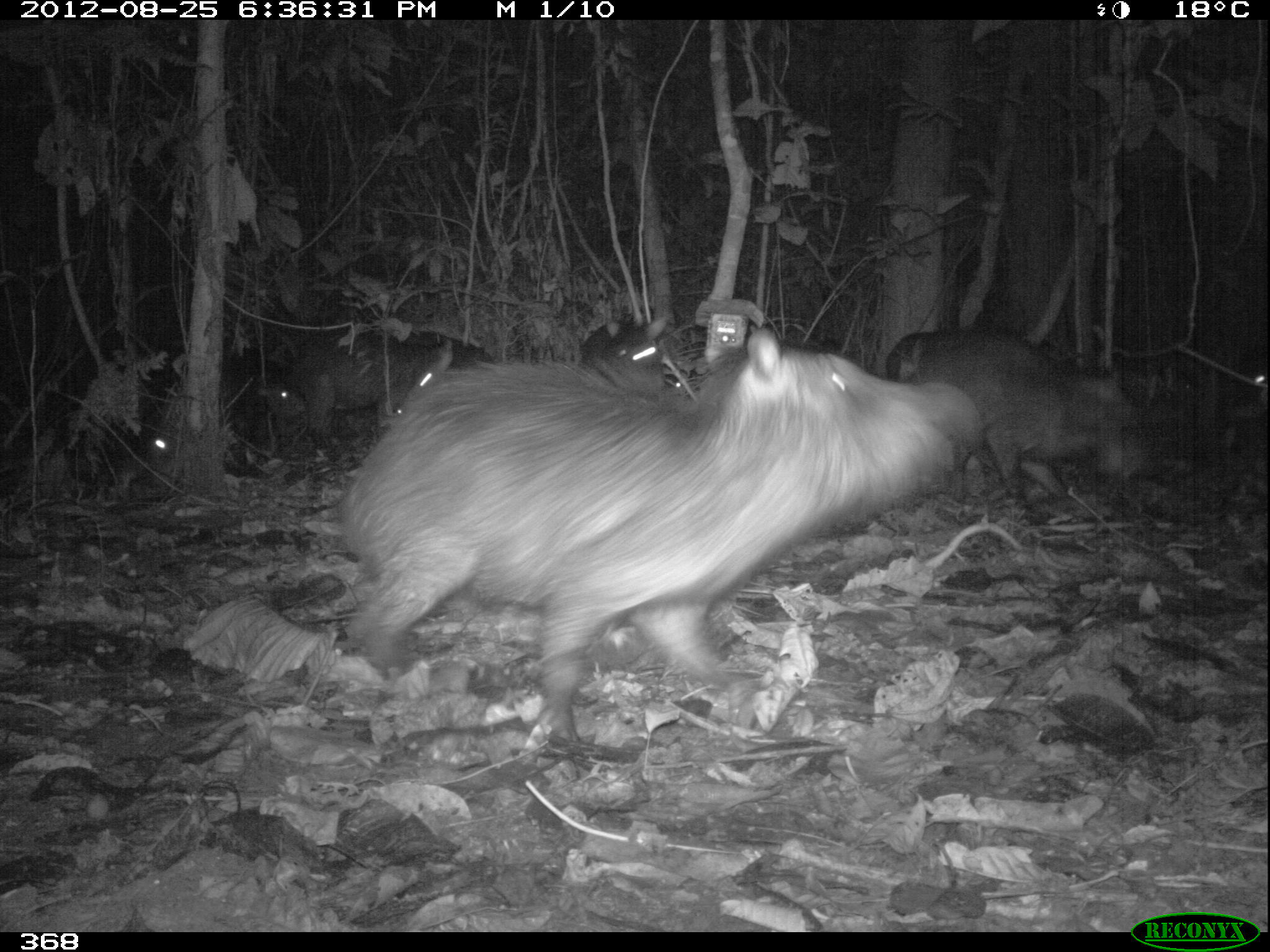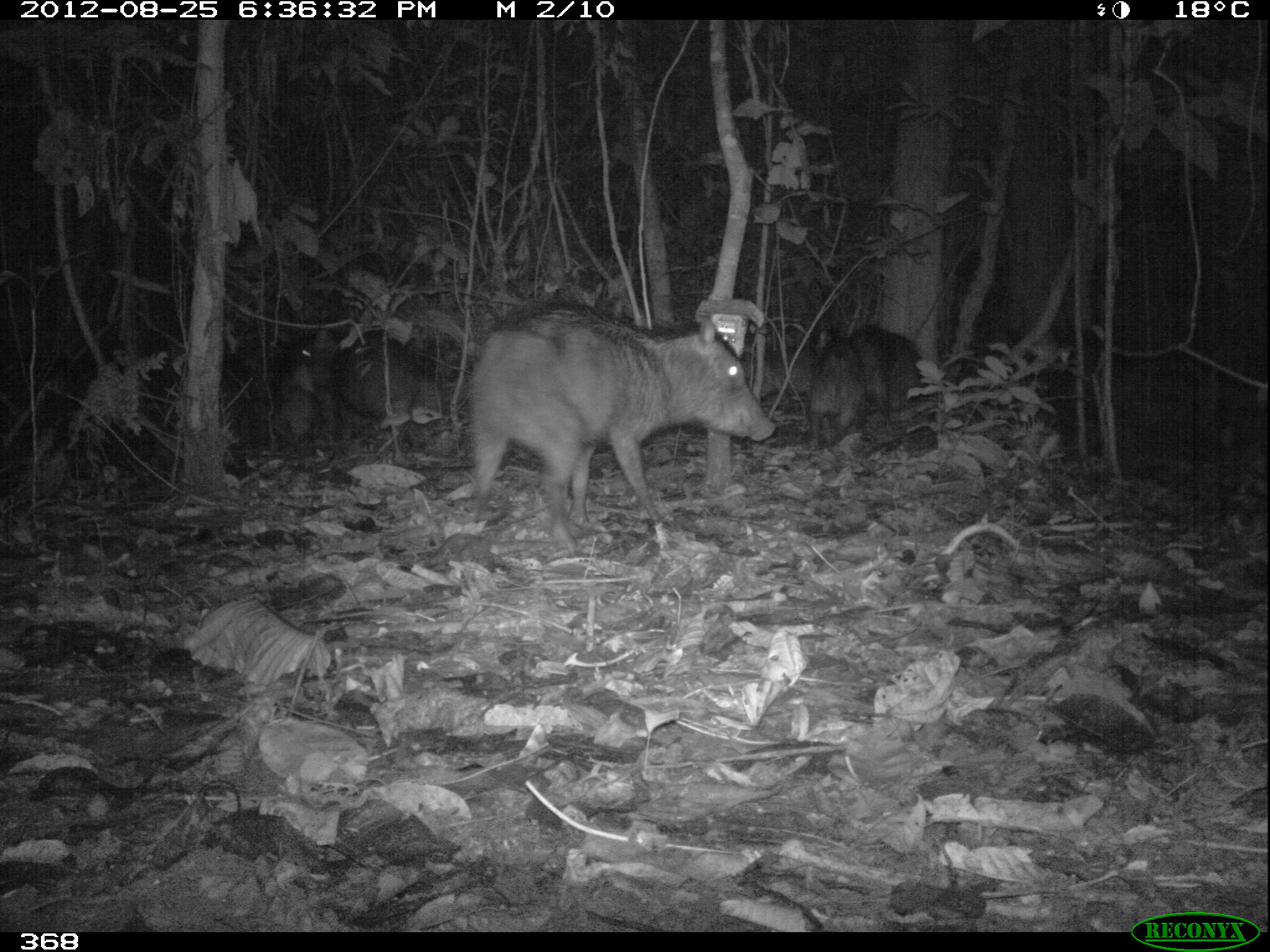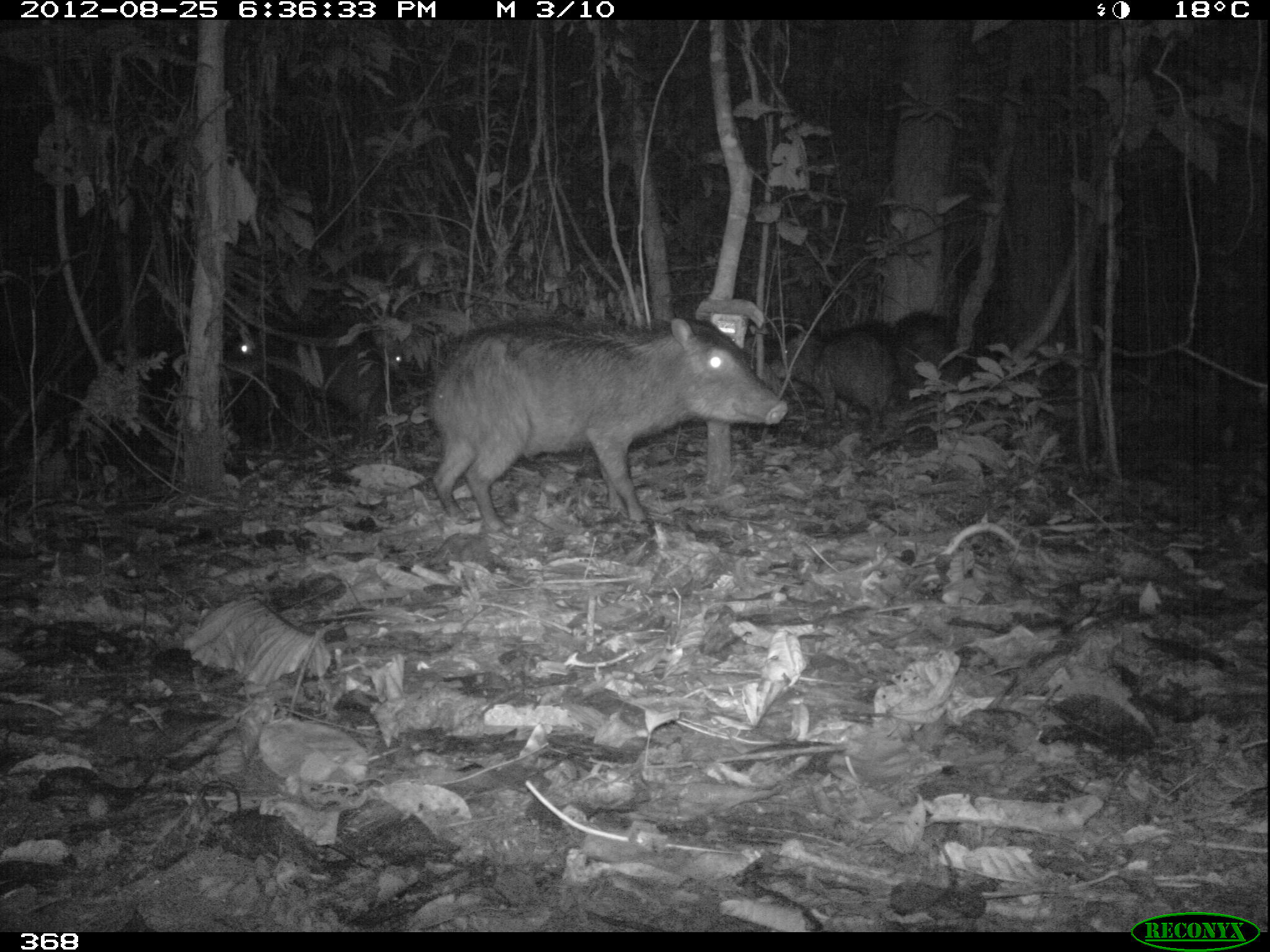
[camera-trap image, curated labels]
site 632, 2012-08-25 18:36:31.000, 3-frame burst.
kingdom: Animalia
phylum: Chordata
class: Mammalia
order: Artiodactyla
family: Tayassuidae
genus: Tayassu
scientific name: Tayassu pecari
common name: white-lipped peccary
Tayassu pecari (white-lipped peccary).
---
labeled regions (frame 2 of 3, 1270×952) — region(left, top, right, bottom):
tayassu pecari: region(460, 297, 778, 554); region(342, 331, 442, 465); region(277, 320, 337, 449); region(845, 323, 922, 421); region(736, 335, 820, 402); region(811, 340, 860, 443)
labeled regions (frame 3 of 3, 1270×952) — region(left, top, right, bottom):
tayassu pecari: region(426, 315, 784, 531); region(276, 325, 403, 440); region(770, 326, 890, 434); region(217, 316, 281, 440); region(889, 306, 957, 405)